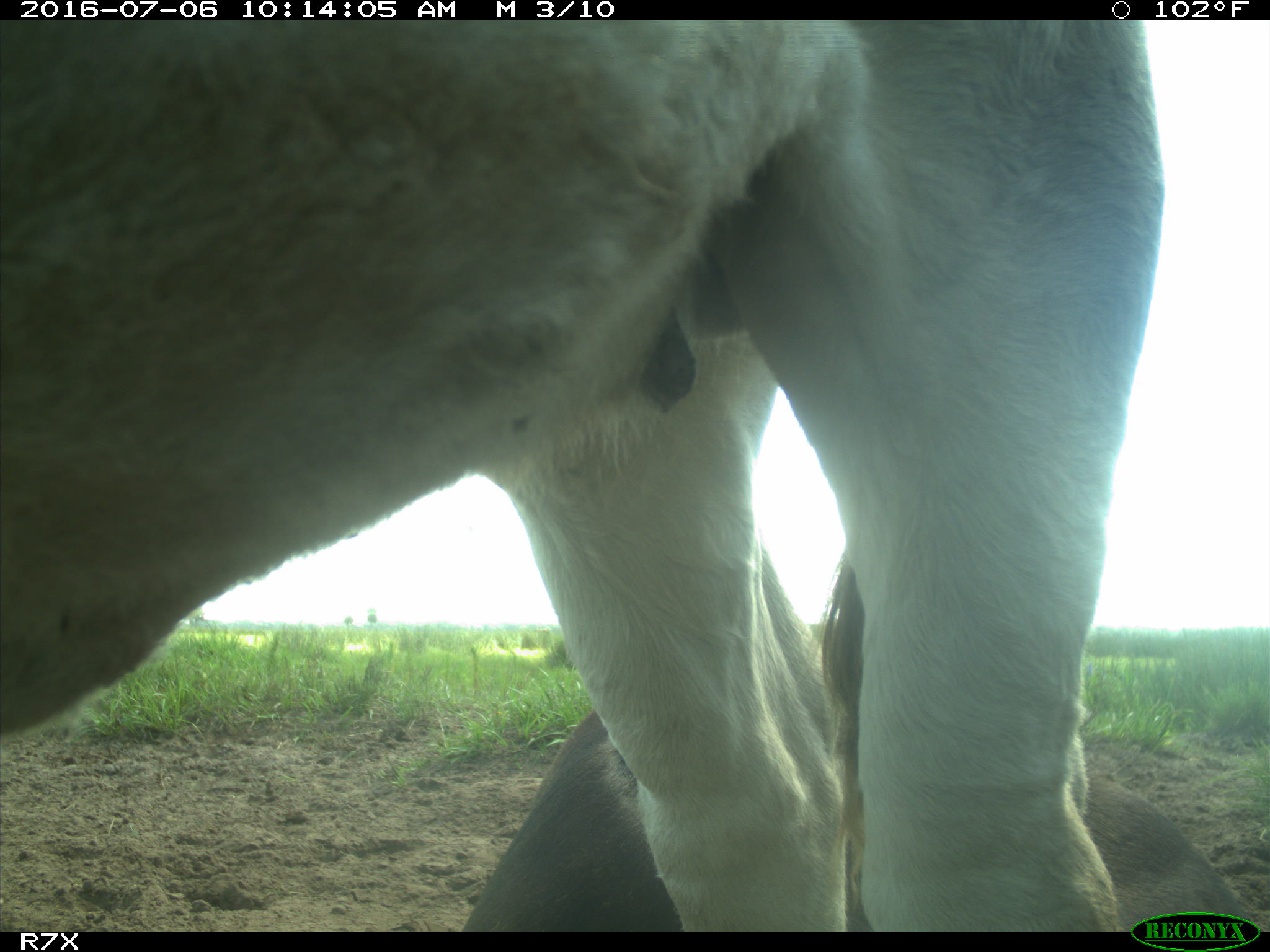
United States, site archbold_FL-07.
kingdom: Animalia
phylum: Chordata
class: Mammalia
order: Artiodactyla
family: Bovidae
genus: Bos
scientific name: Bos taurus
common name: domestic cow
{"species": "Bos taurus (domestic cow)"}